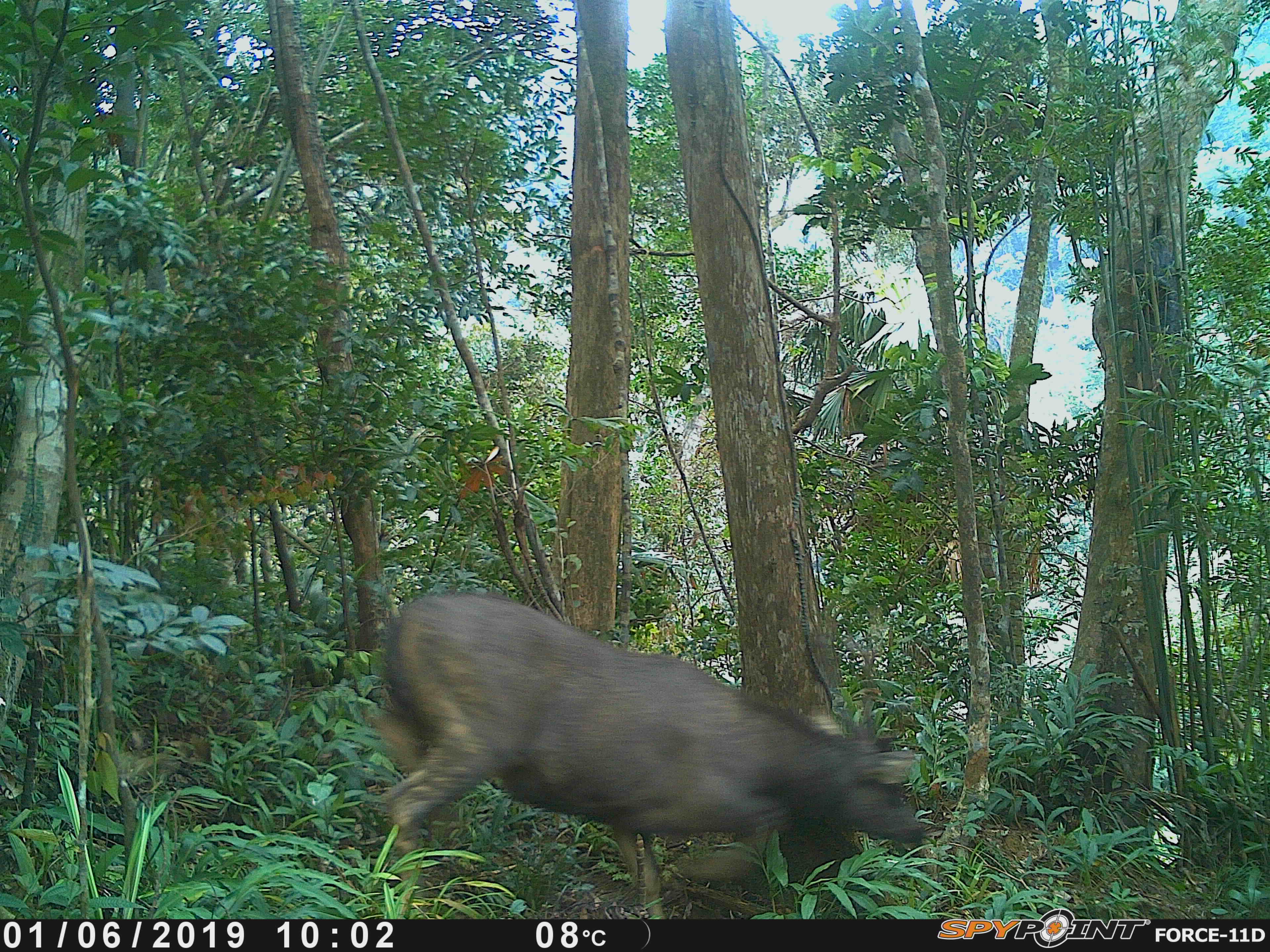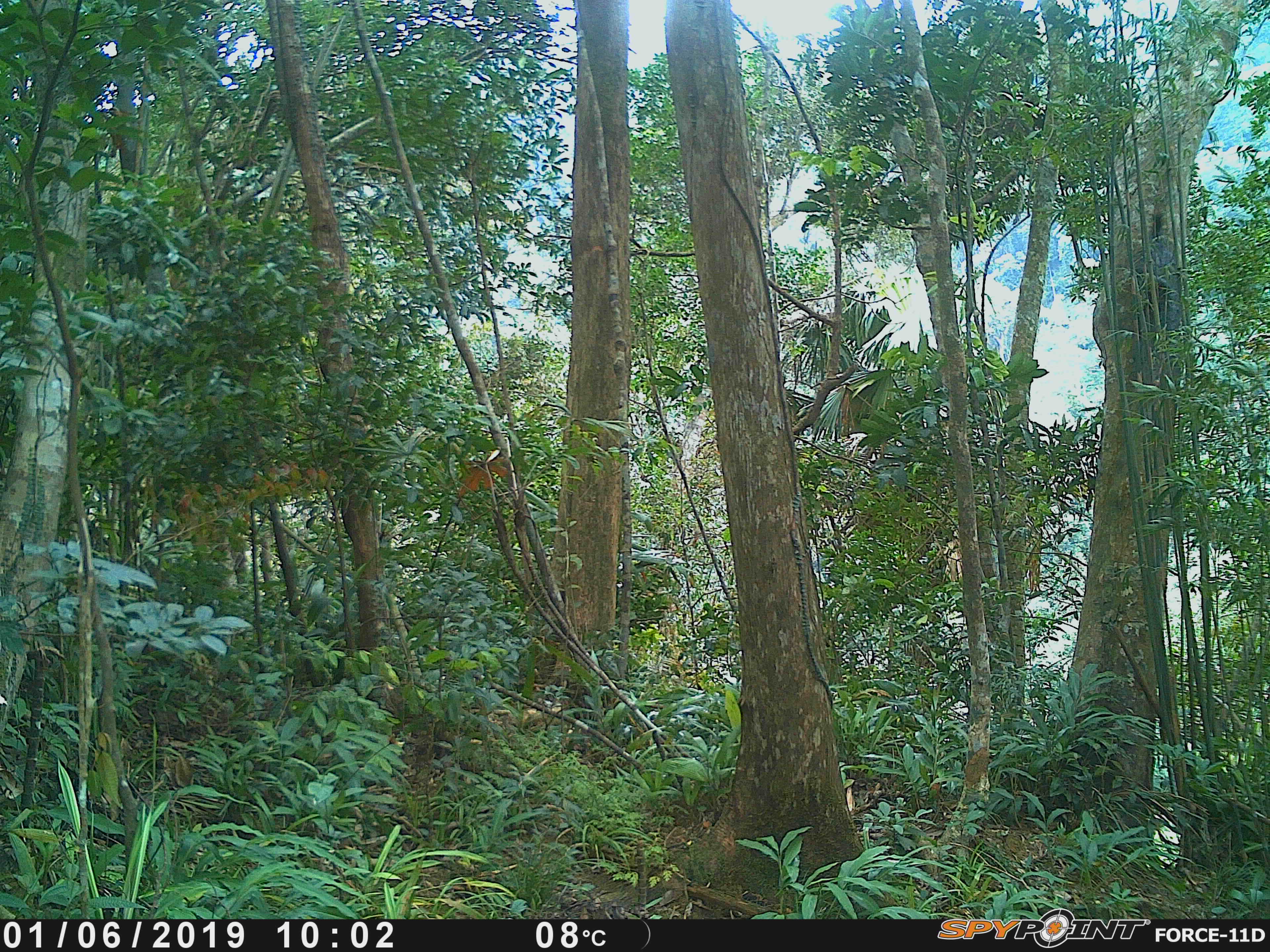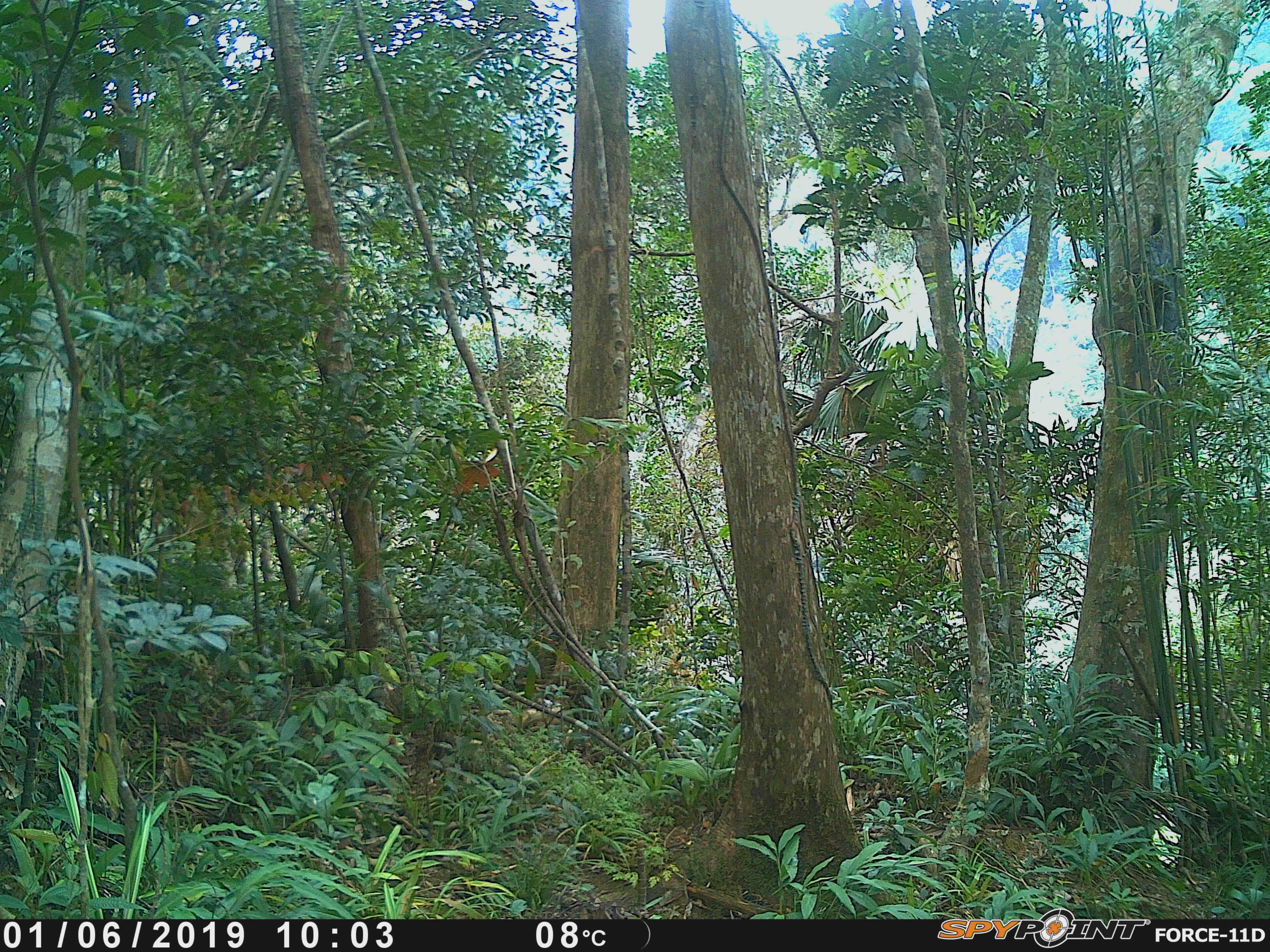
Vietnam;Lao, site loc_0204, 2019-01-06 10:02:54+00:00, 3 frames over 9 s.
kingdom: Animalia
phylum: Chordata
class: Mammalia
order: Artiodactyla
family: Cervidae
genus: Rusa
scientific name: Rusa unicolor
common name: sambar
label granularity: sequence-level